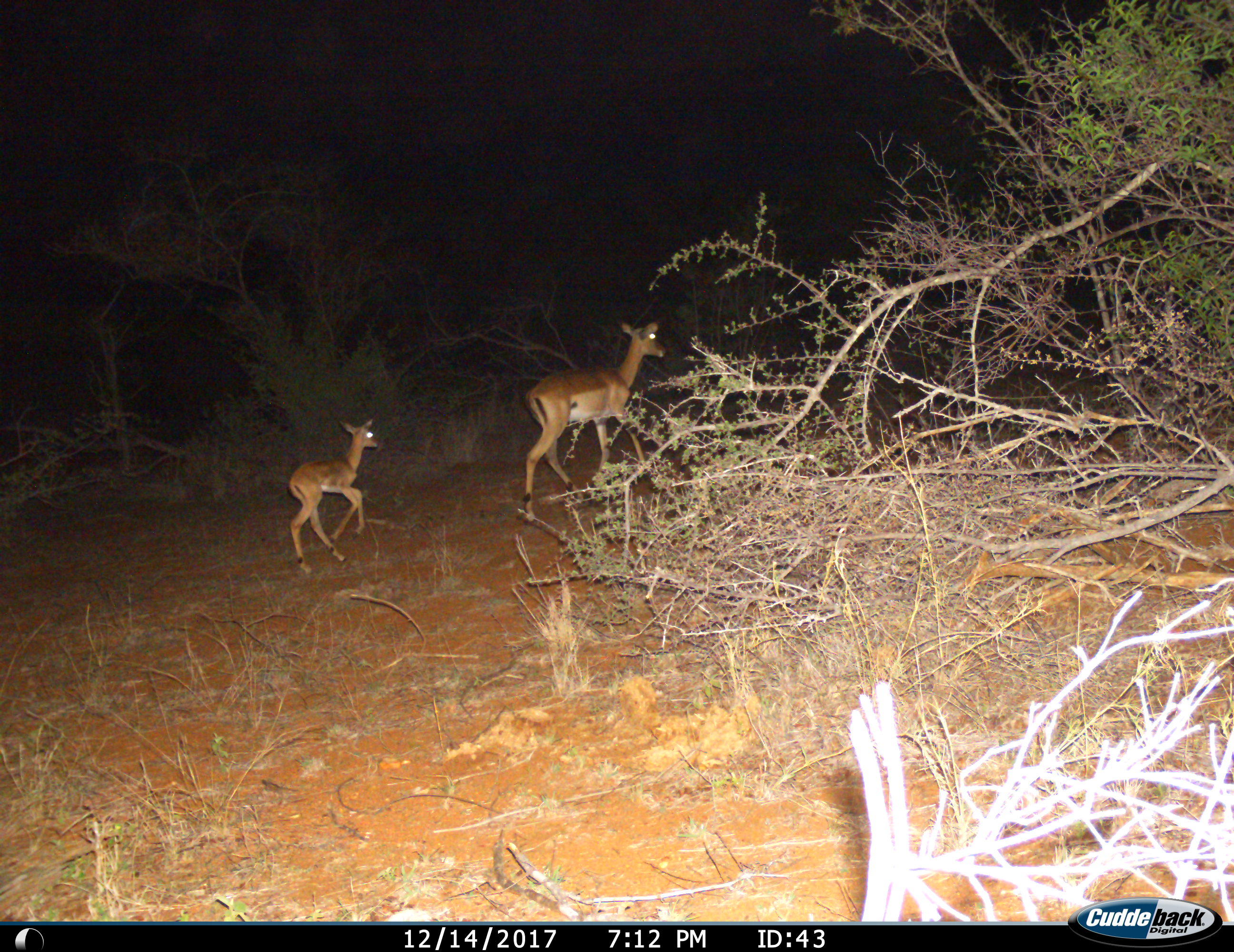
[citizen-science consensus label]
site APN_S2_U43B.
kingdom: Animalia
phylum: Chordata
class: Mammalia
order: Artiodactyla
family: Bovidae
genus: Aepyceros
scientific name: Aepyceros melampus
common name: impala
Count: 2.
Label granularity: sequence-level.